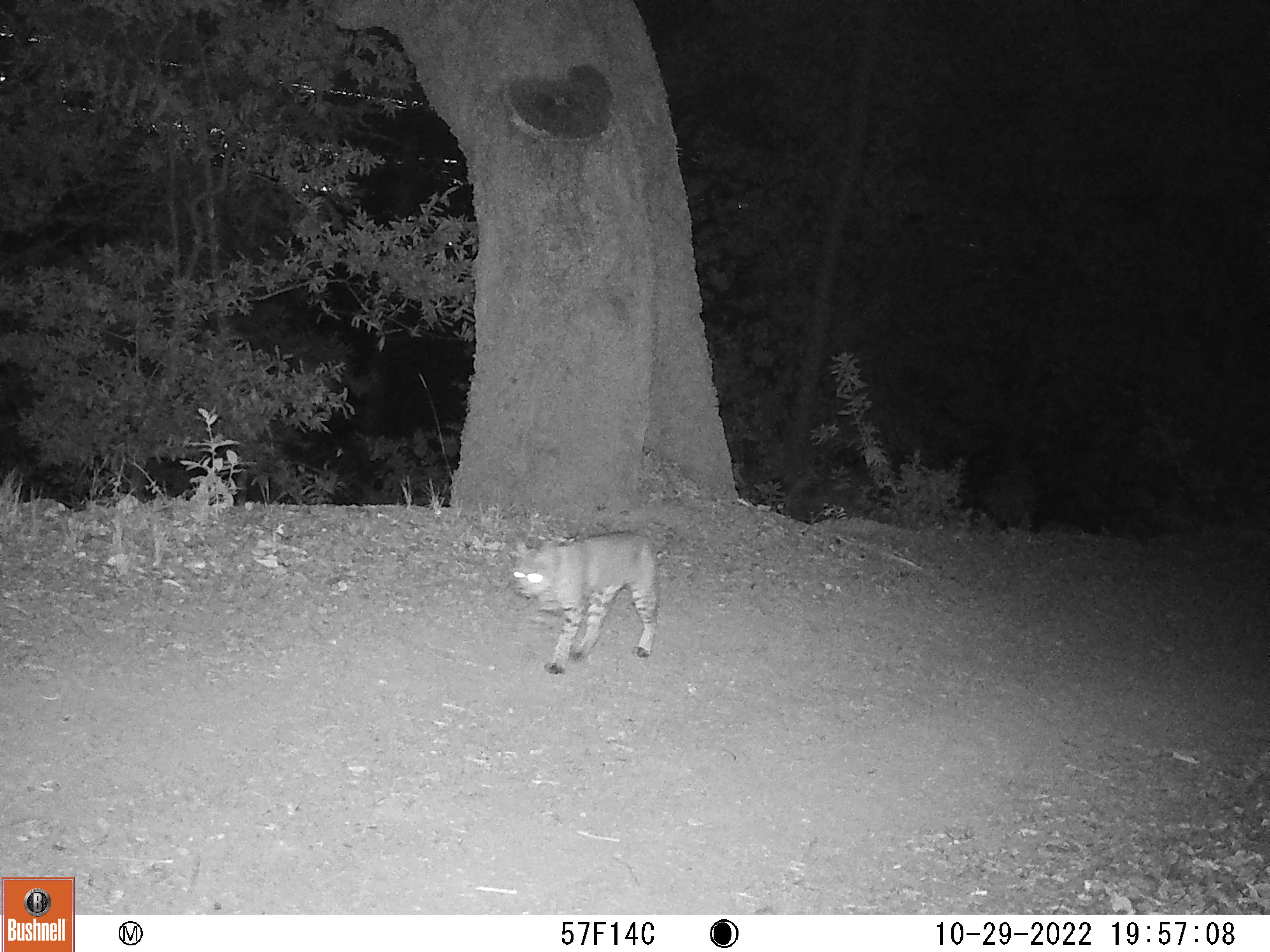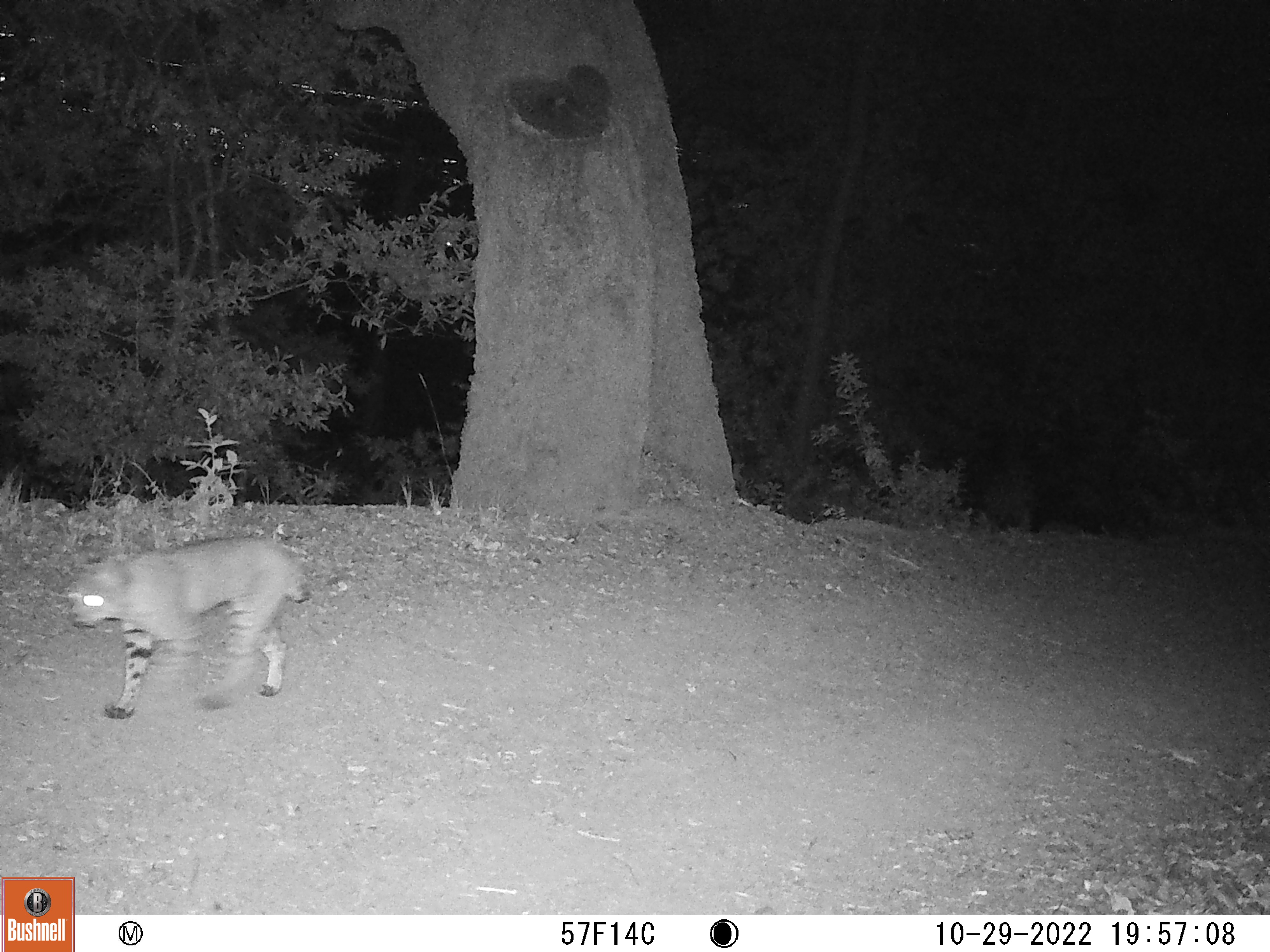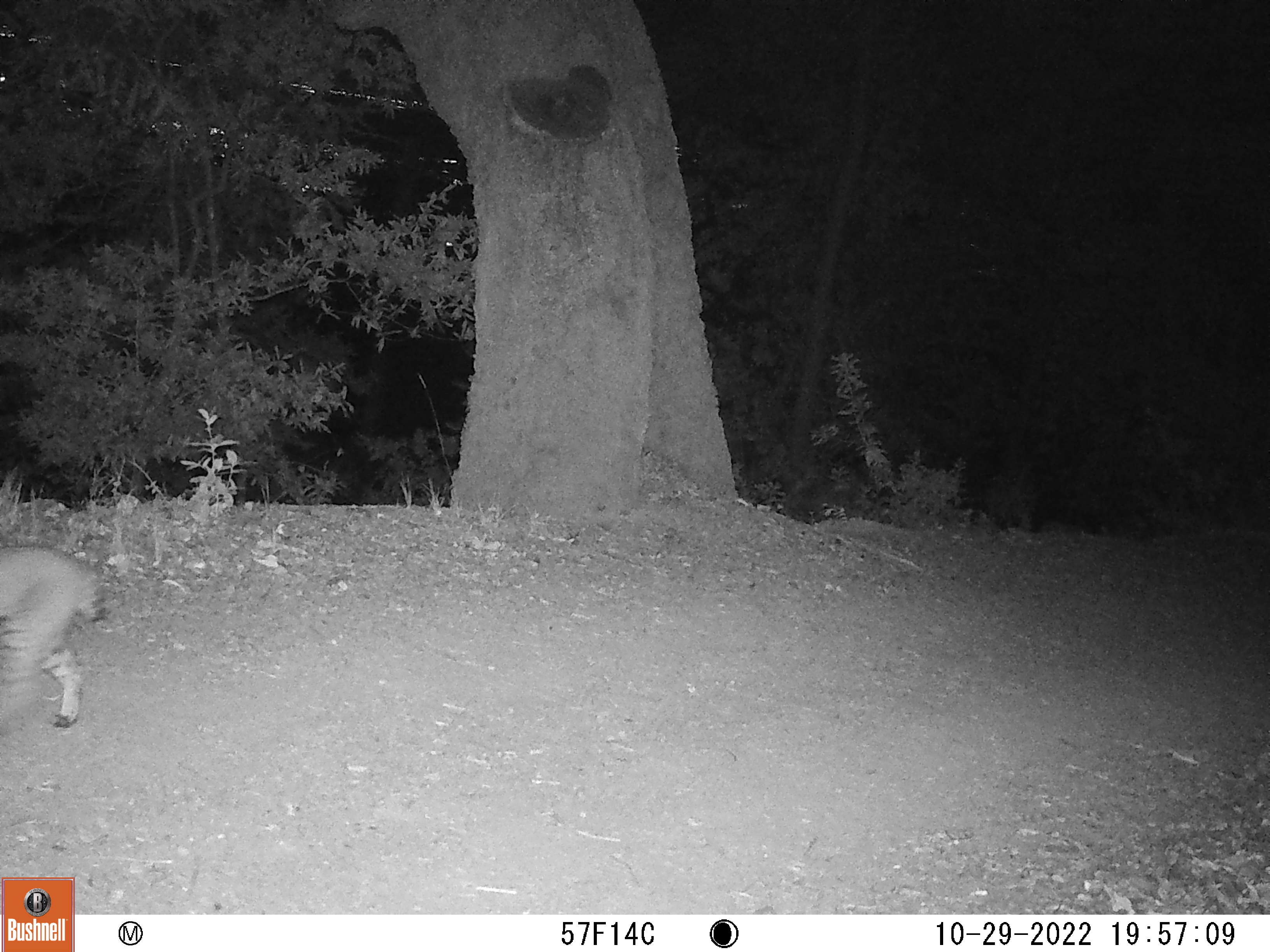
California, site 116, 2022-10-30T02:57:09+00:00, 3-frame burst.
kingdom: Animalia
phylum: Chordata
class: Mammalia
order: Carnivora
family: Felidae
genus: Lynx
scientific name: Lynx rufus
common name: bobcat